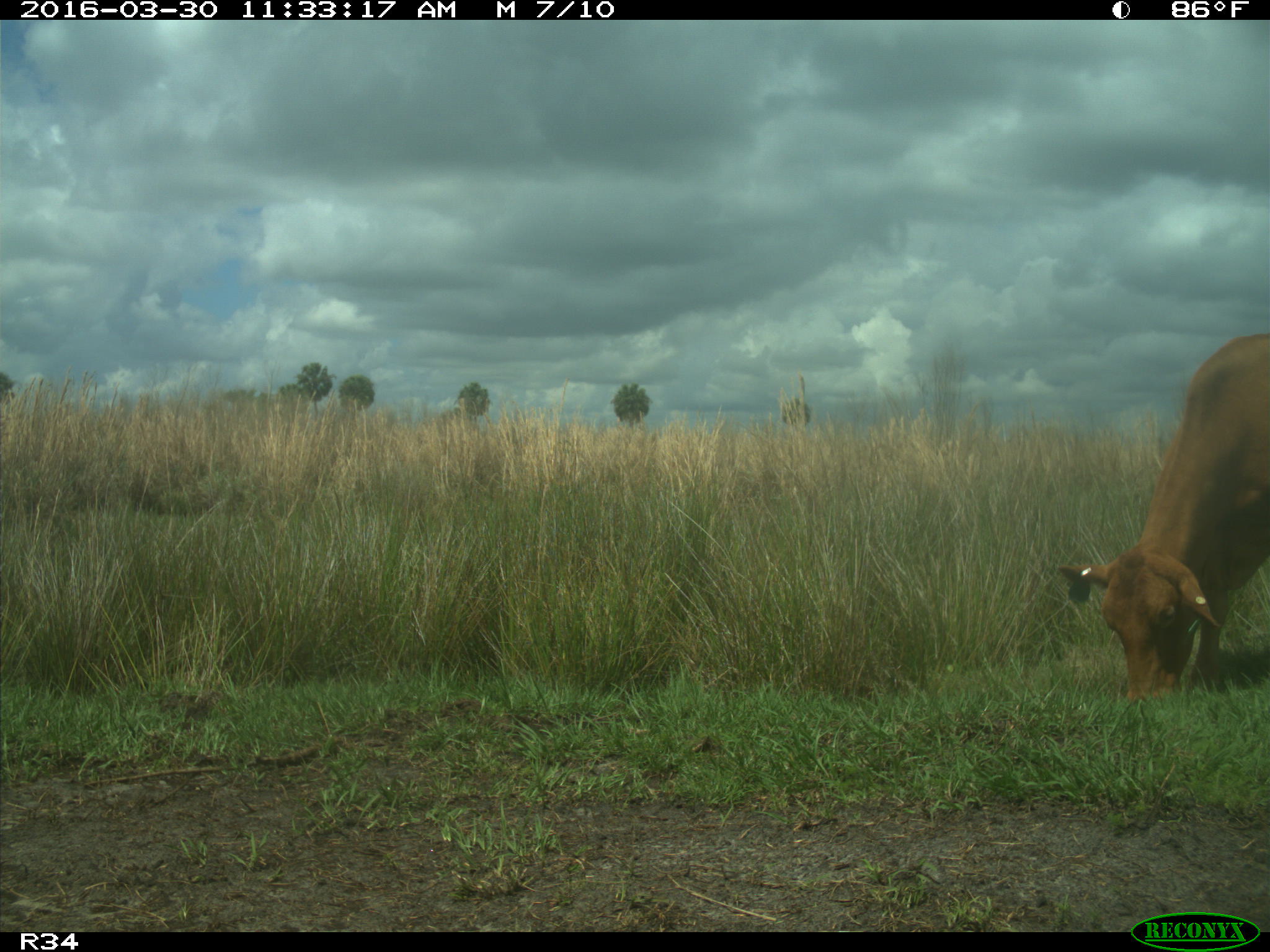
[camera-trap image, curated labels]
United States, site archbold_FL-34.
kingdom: Animalia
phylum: Chordata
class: Mammalia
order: Artiodactyla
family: Bovidae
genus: Bos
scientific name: Bos taurus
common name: domestic cow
Bos taurus (domestic cow).